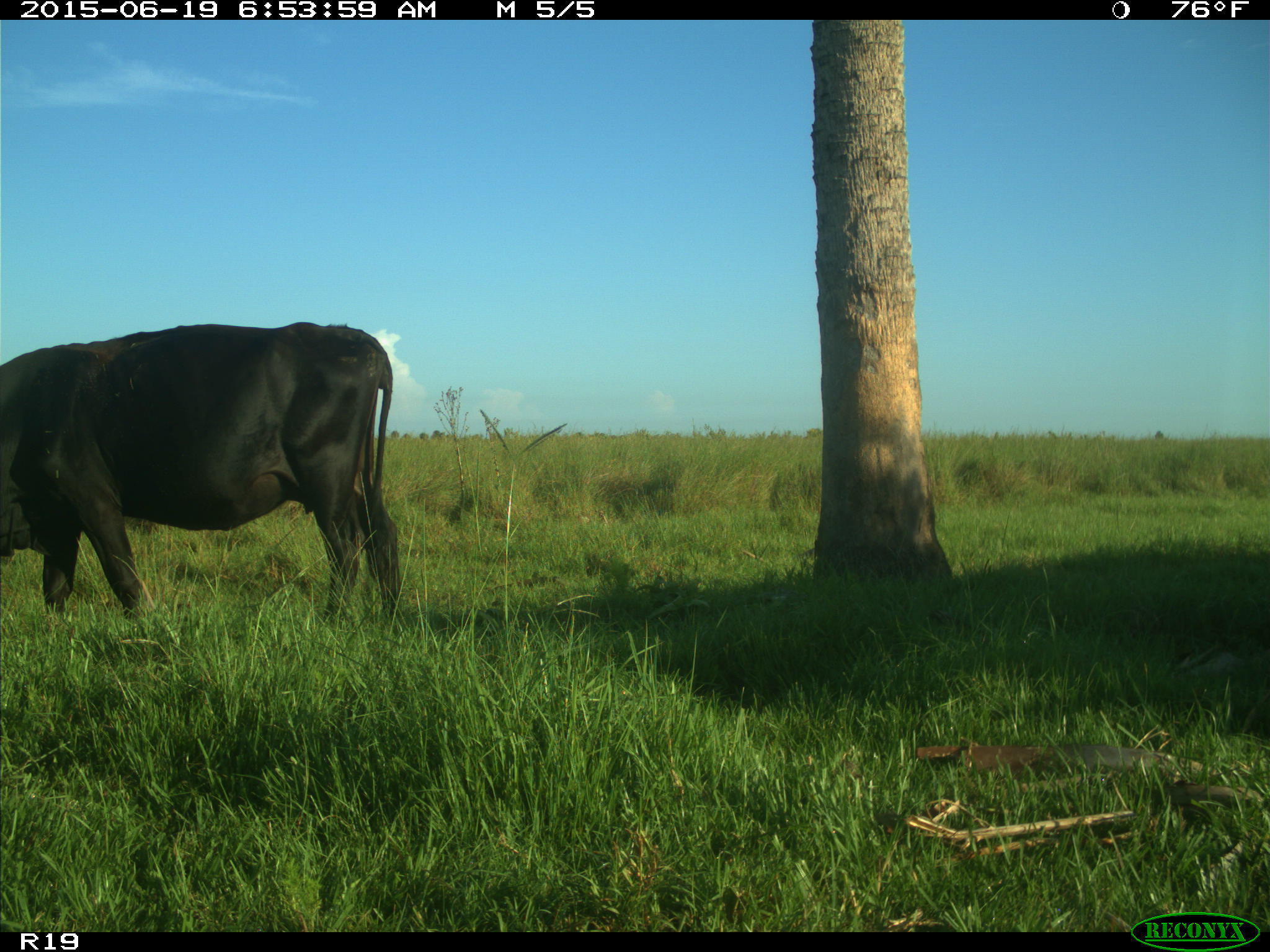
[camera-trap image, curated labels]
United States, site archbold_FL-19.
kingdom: Animalia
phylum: Chordata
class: Mammalia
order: Artiodactyla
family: Bovidae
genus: Bos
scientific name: Bos taurus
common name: domestic cow